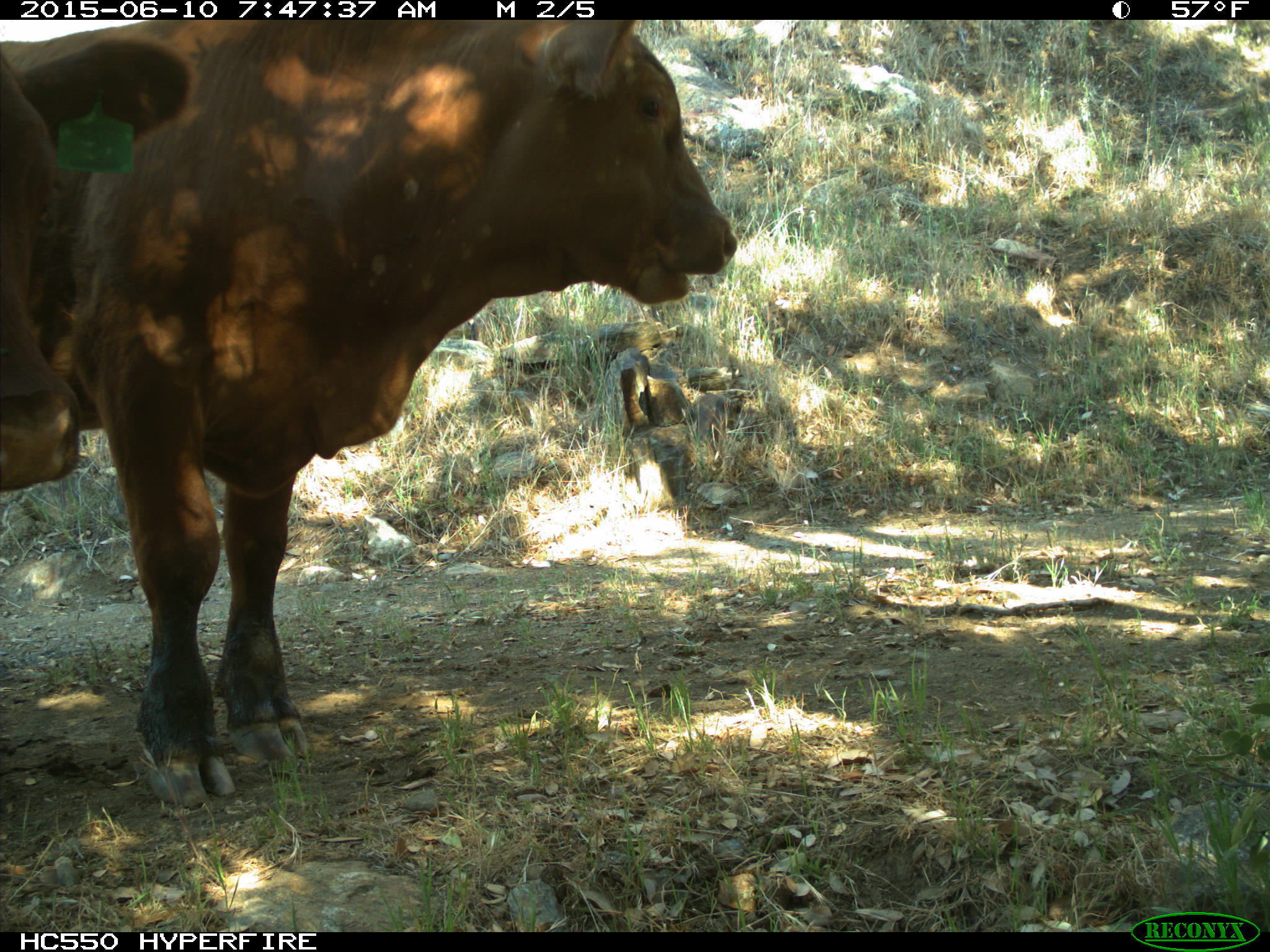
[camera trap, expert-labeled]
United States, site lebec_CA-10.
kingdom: Animalia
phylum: Chordata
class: Mammalia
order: Artiodactyla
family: Bovidae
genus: Bos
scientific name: Bos taurus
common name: domestic cow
Bos taurus (domestic cow).